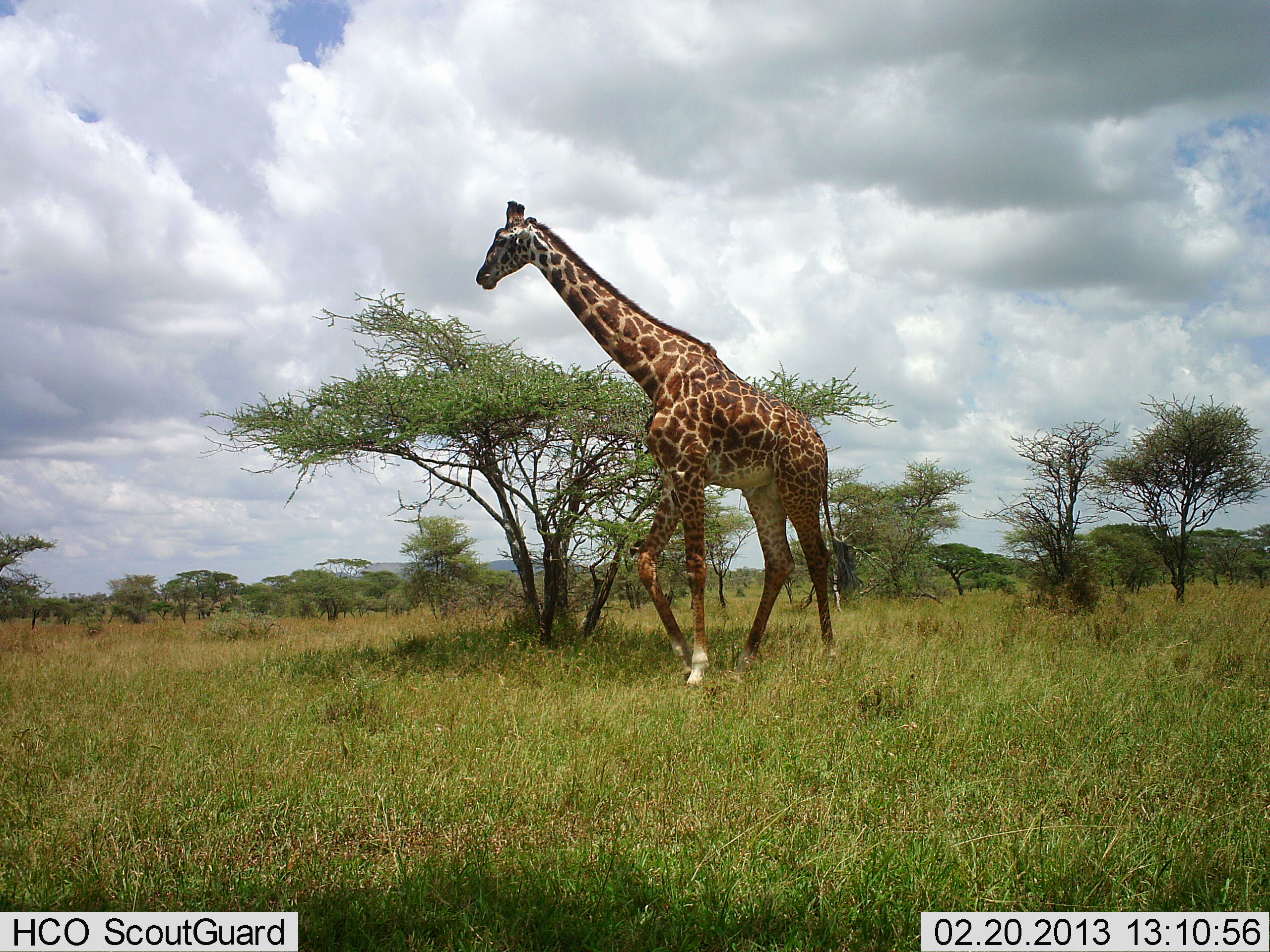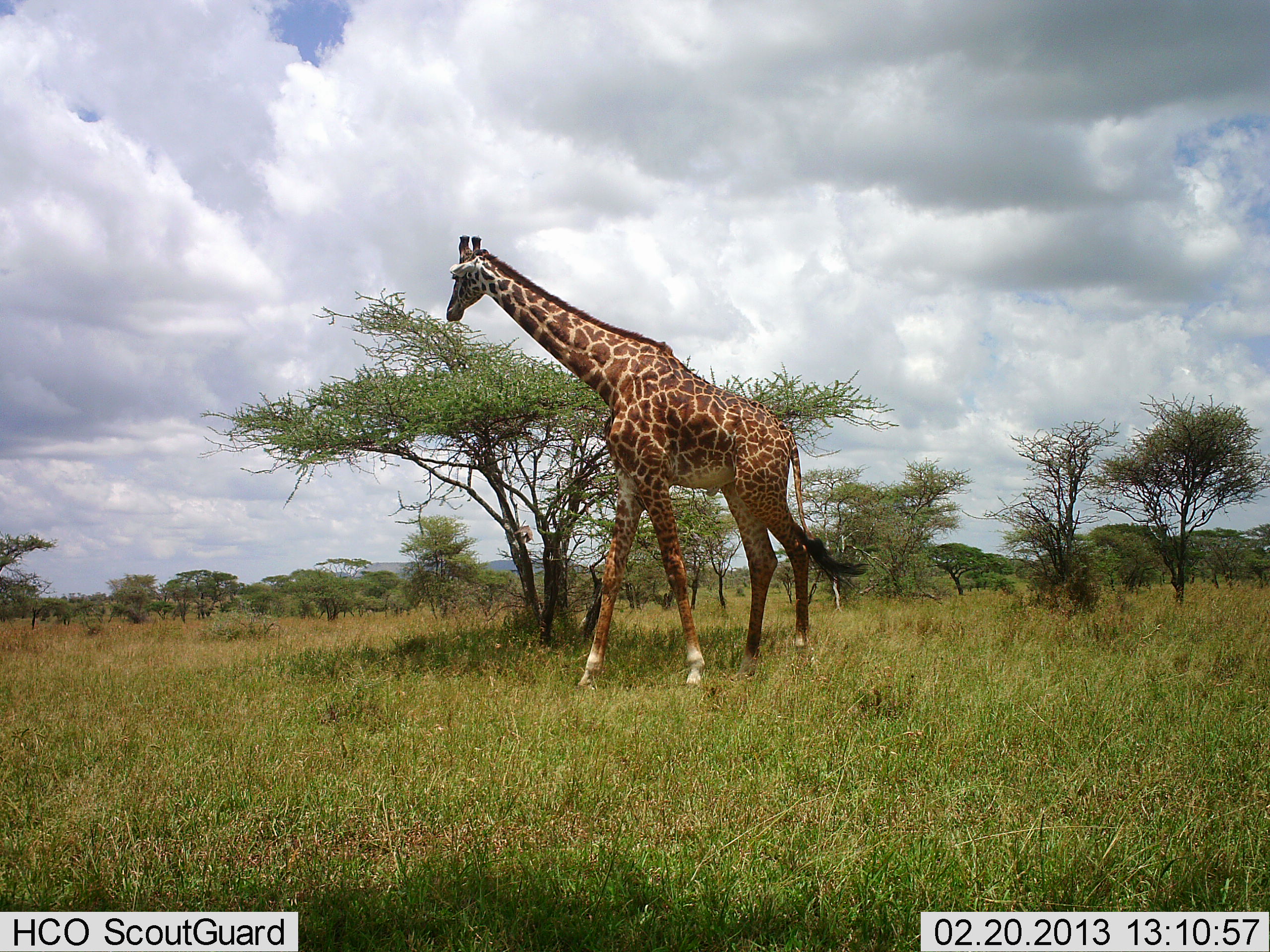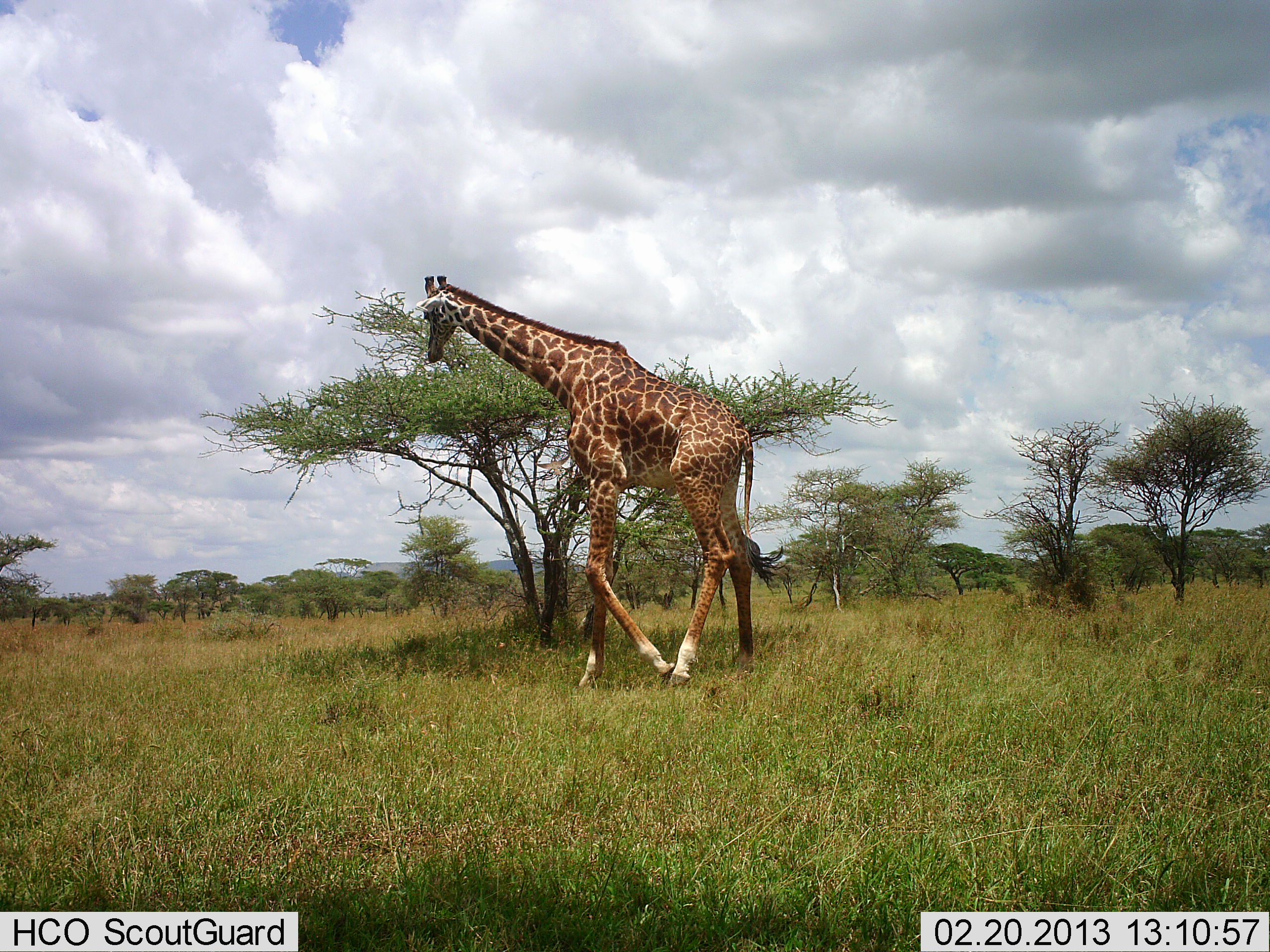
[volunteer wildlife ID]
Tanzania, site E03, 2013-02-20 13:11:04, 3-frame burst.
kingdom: Animalia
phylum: Chordata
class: Mammalia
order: Artiodactyla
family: Giraffidae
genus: Giraffa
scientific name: Giraffa camelopardalis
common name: giraffe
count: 1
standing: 14%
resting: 0%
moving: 76%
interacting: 0%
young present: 0%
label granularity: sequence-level